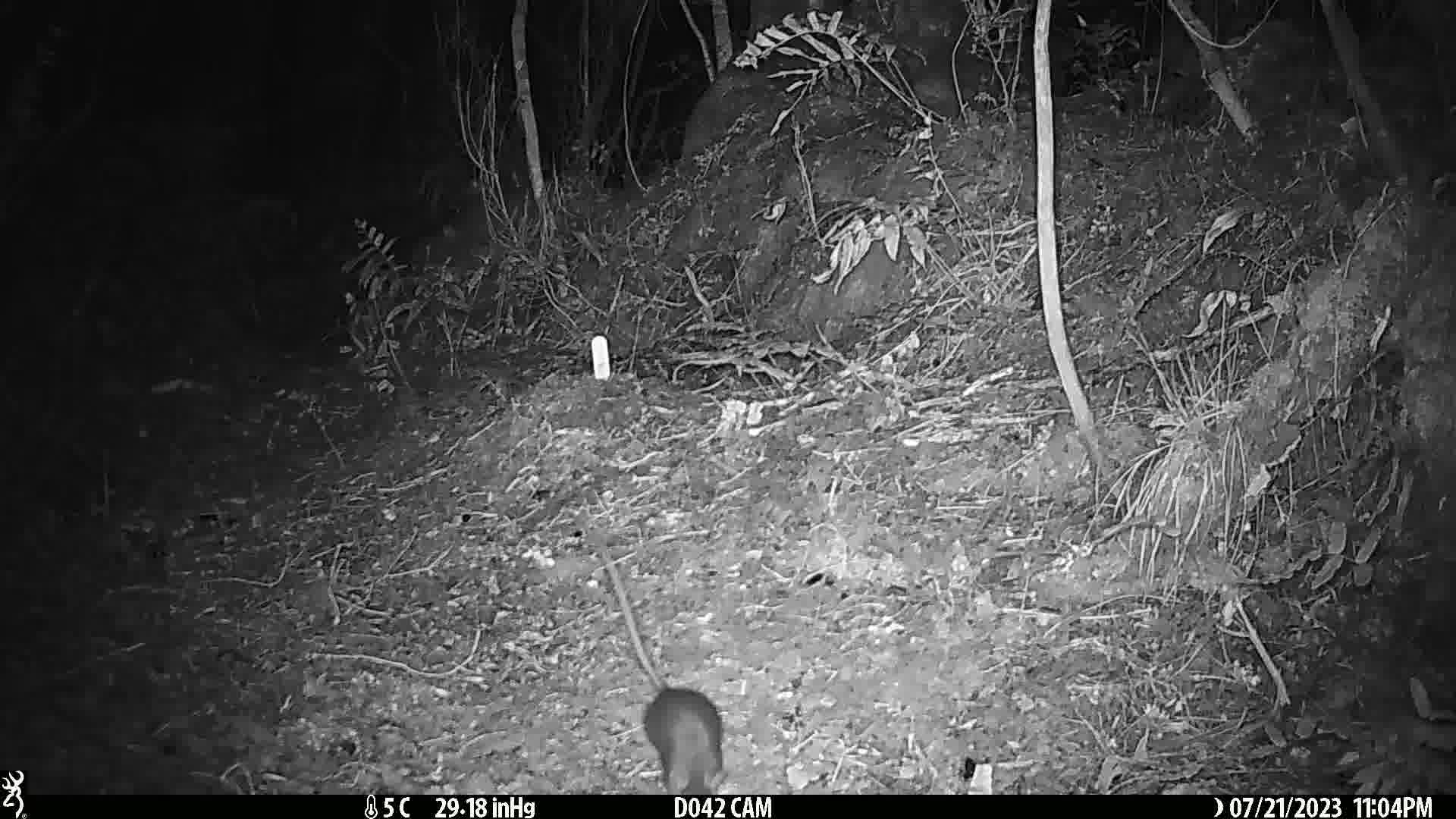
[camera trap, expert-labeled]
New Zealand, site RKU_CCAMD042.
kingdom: Animalia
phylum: Chordata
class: Mammalia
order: Rodentia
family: Muridae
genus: Rattus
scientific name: Rattus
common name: rat